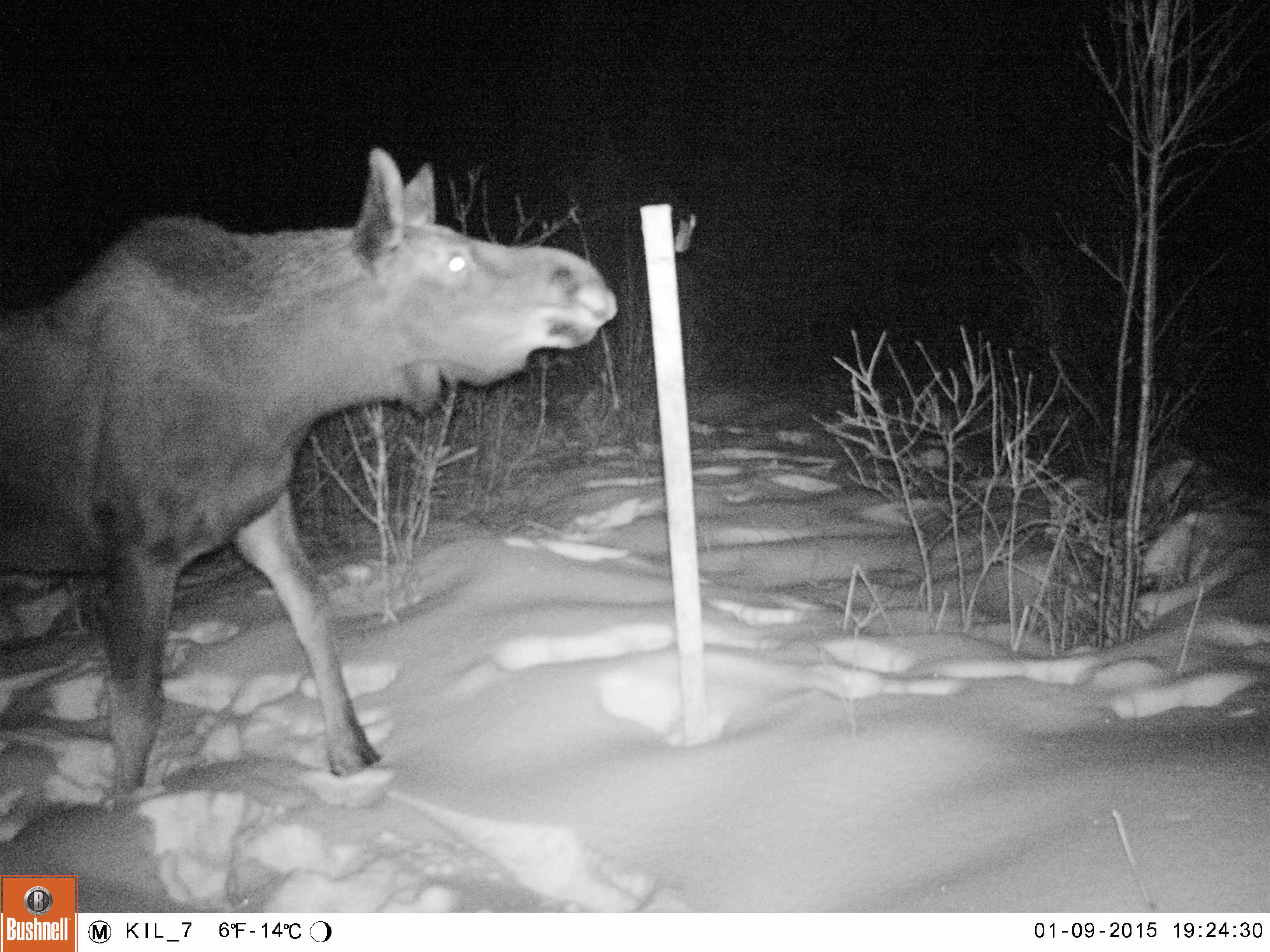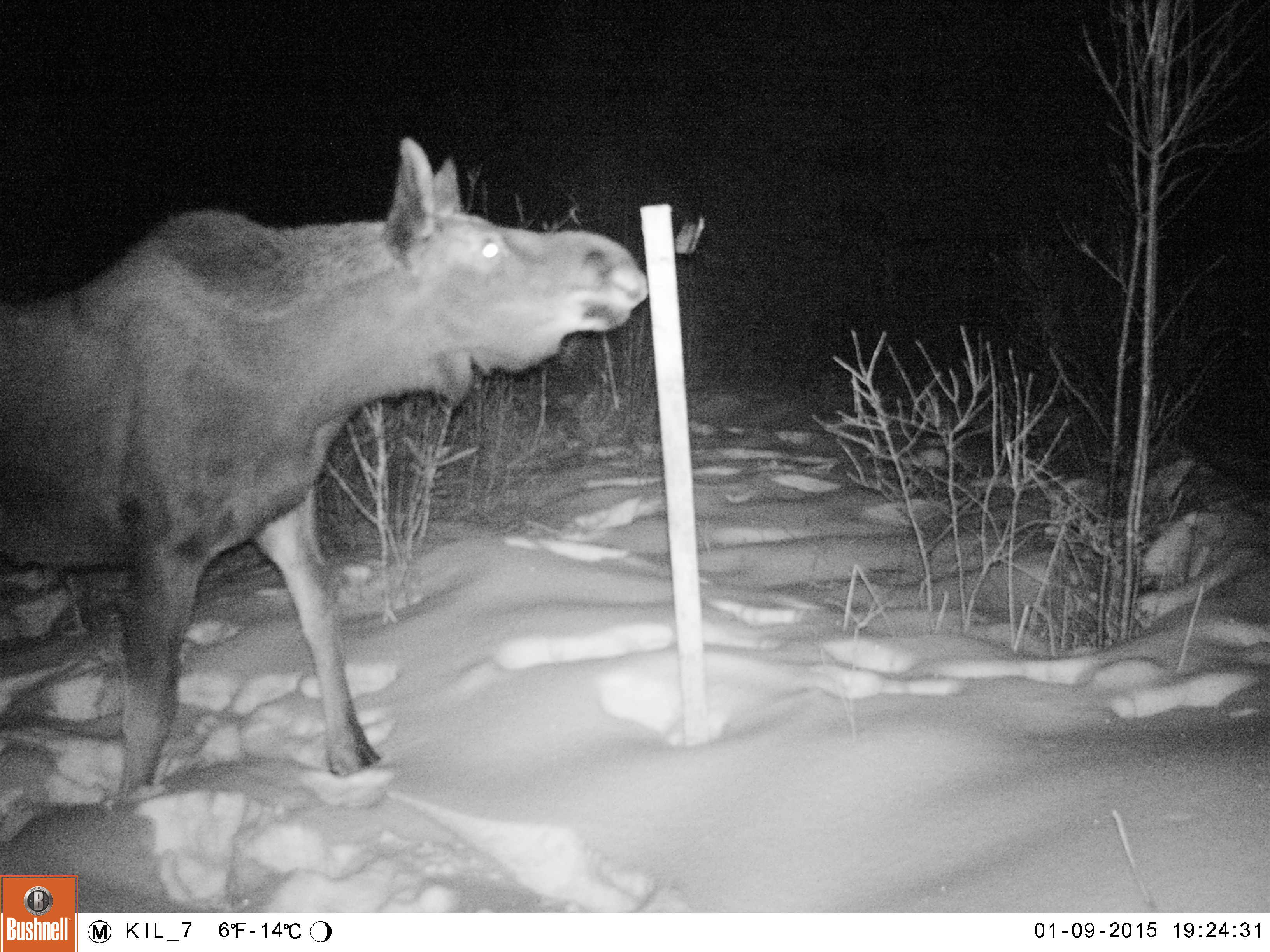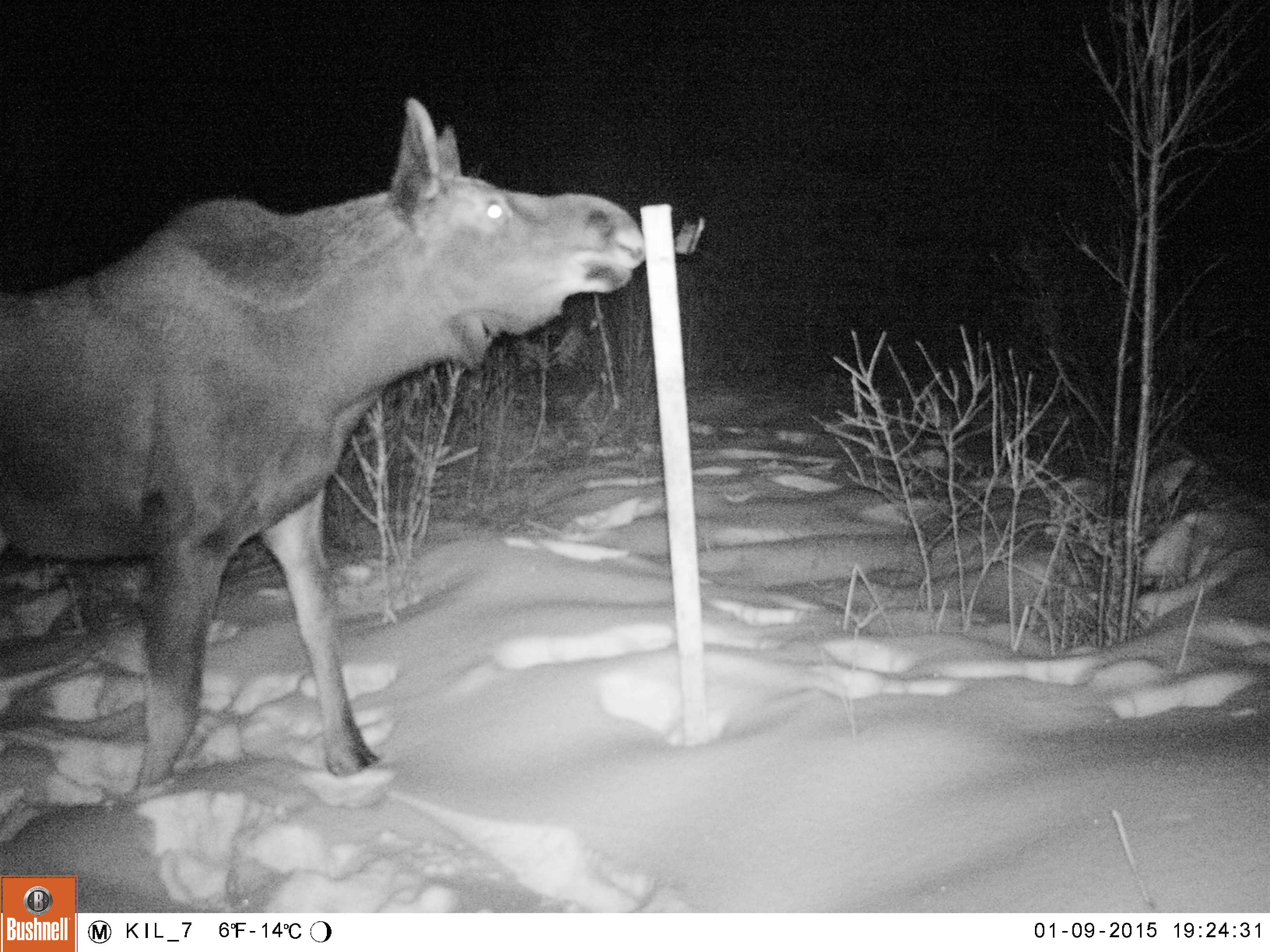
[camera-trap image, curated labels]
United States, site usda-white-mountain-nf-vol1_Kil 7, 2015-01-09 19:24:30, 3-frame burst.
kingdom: Animalia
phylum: Chordata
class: Mammalia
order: Artiodactyla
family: Cervidae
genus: Alces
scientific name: Alces alces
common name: moose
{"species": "moose (Alces alces)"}